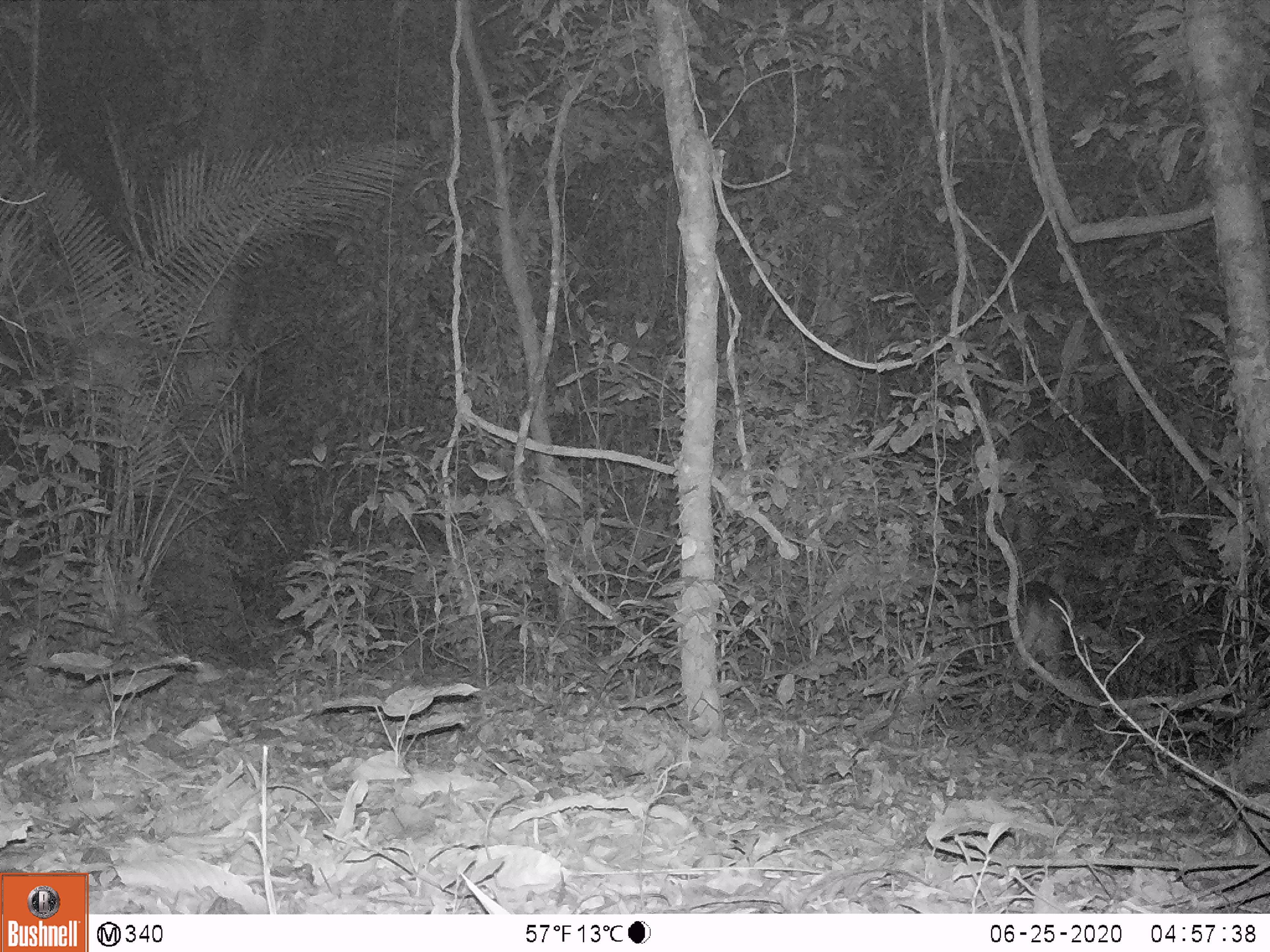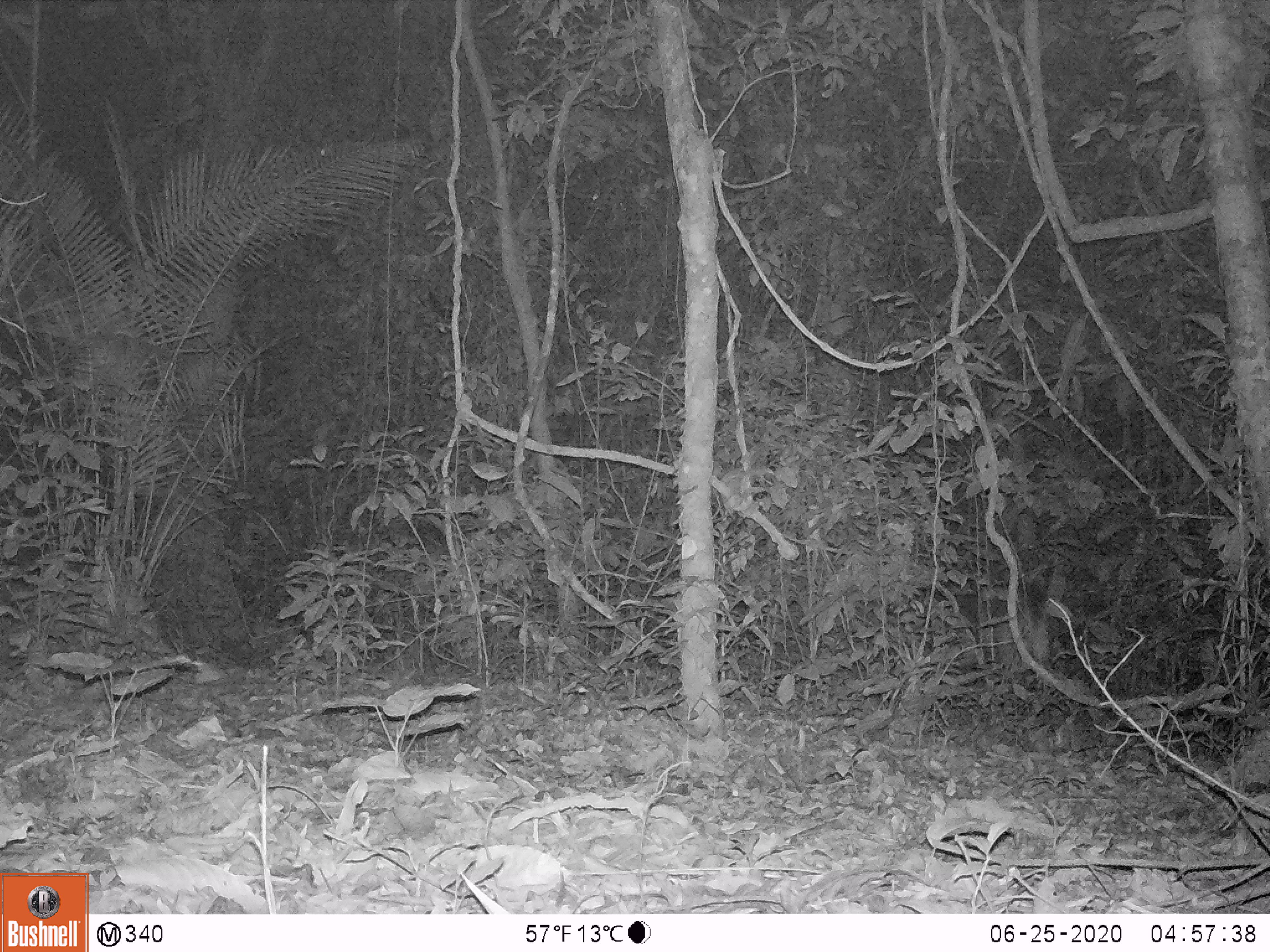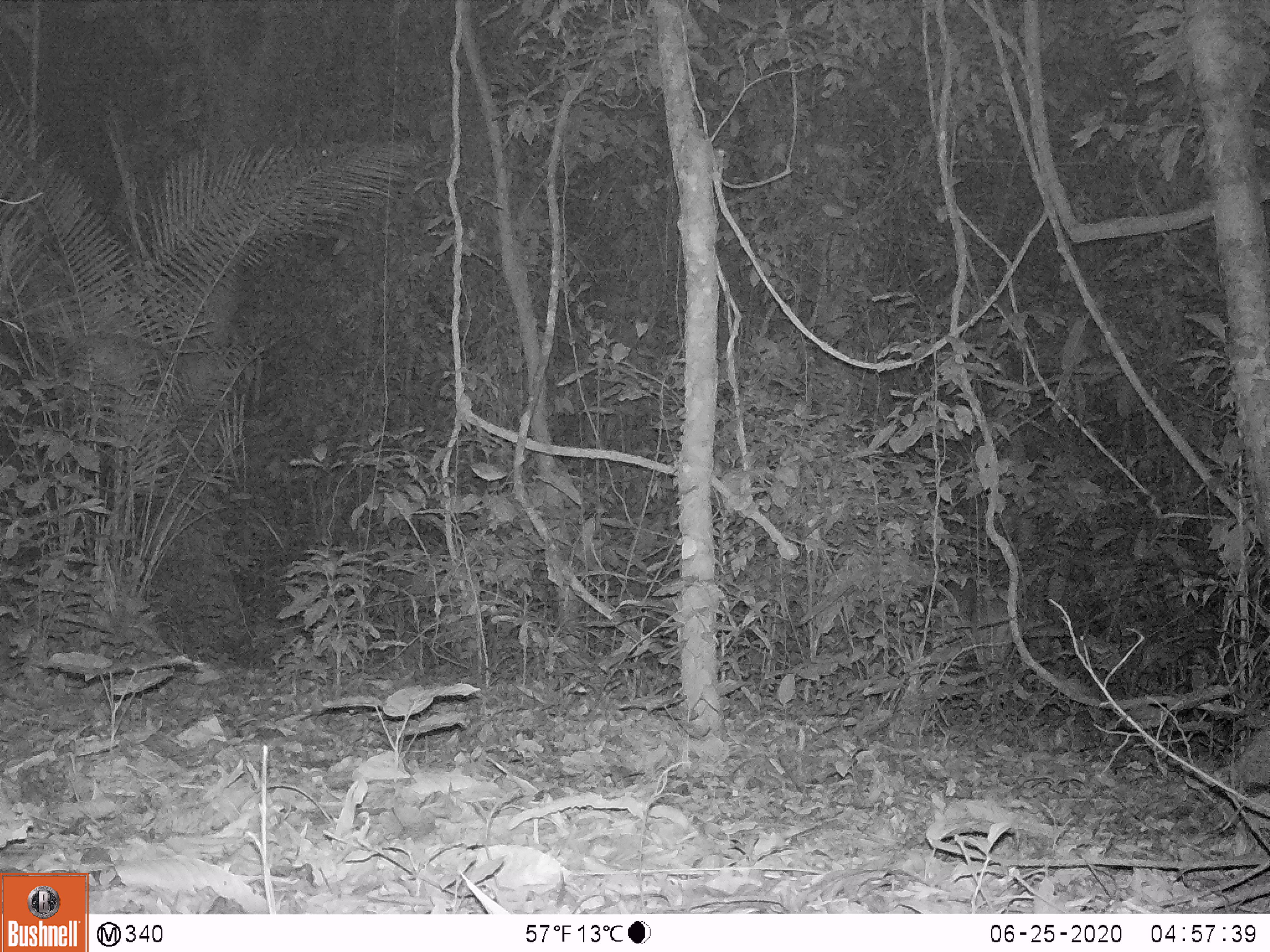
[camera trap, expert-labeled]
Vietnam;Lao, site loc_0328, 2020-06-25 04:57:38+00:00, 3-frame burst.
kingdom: Animalia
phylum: Chordata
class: Mammalia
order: Artiodactyla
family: Cervidae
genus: Muntiacus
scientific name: Muntiacus vuquangensis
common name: large-antlered muntjac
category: large antlered muntjac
Large antlered muntjac (large-antlered muntjac) (Muntiacus vuquangensis). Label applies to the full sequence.